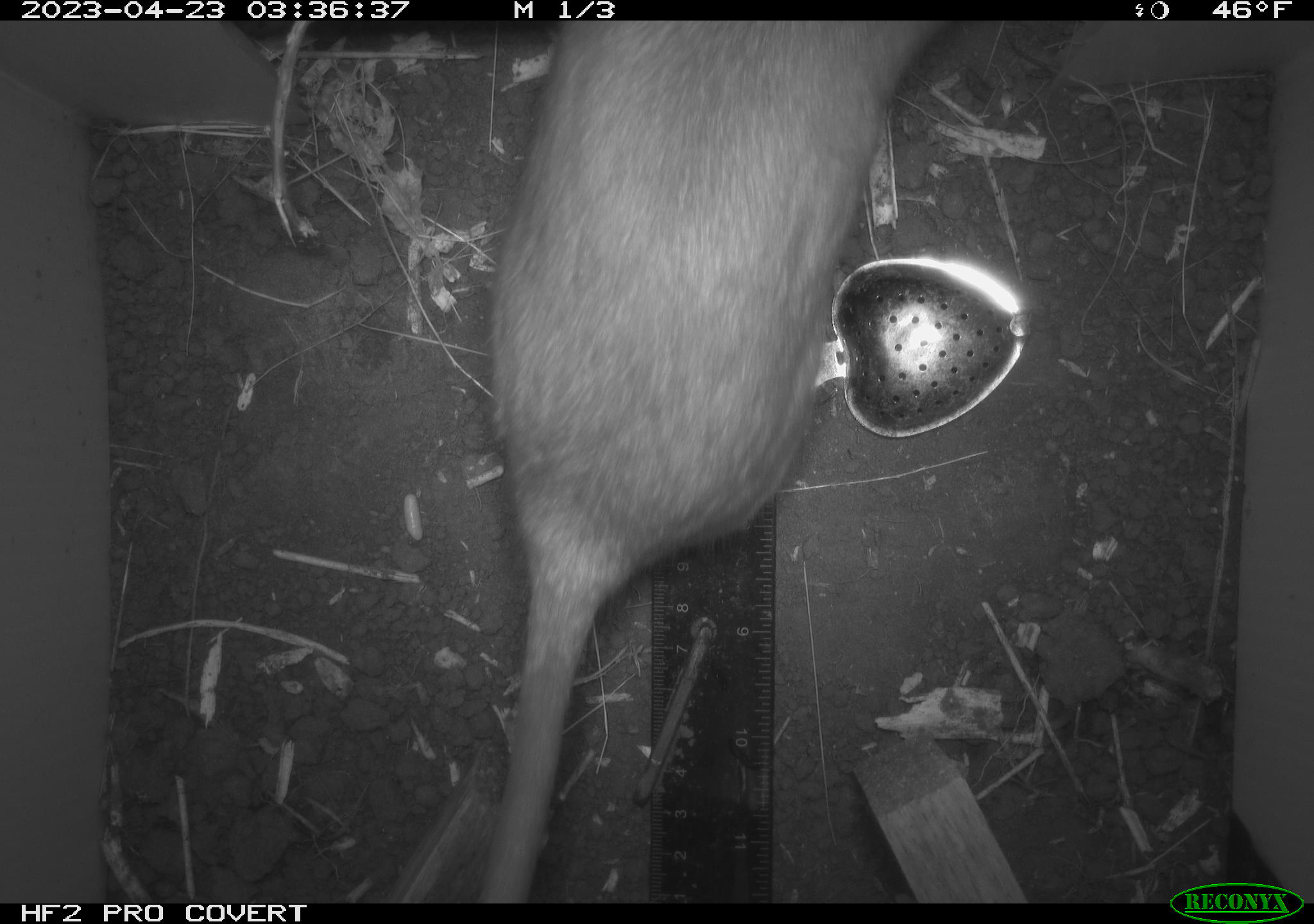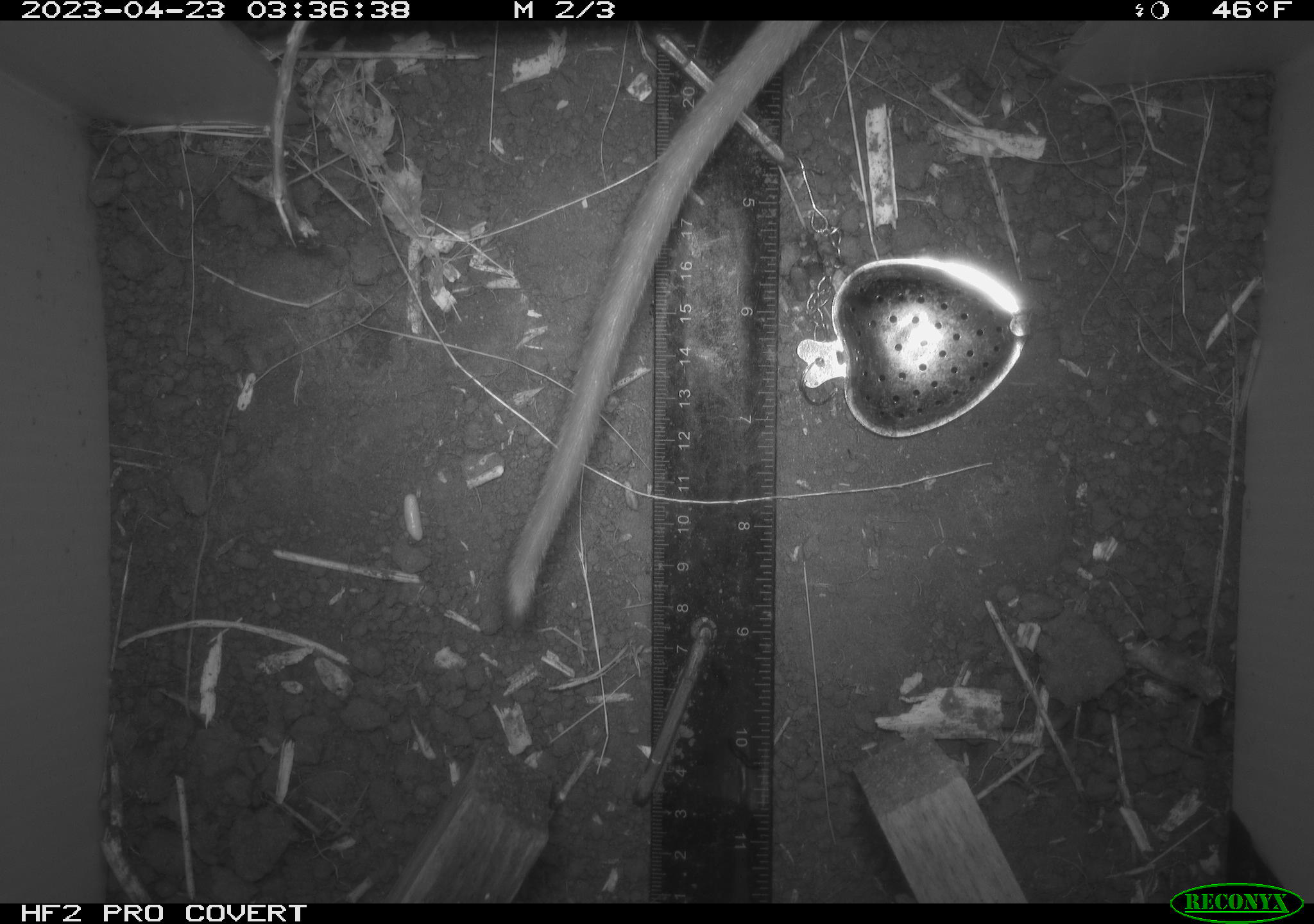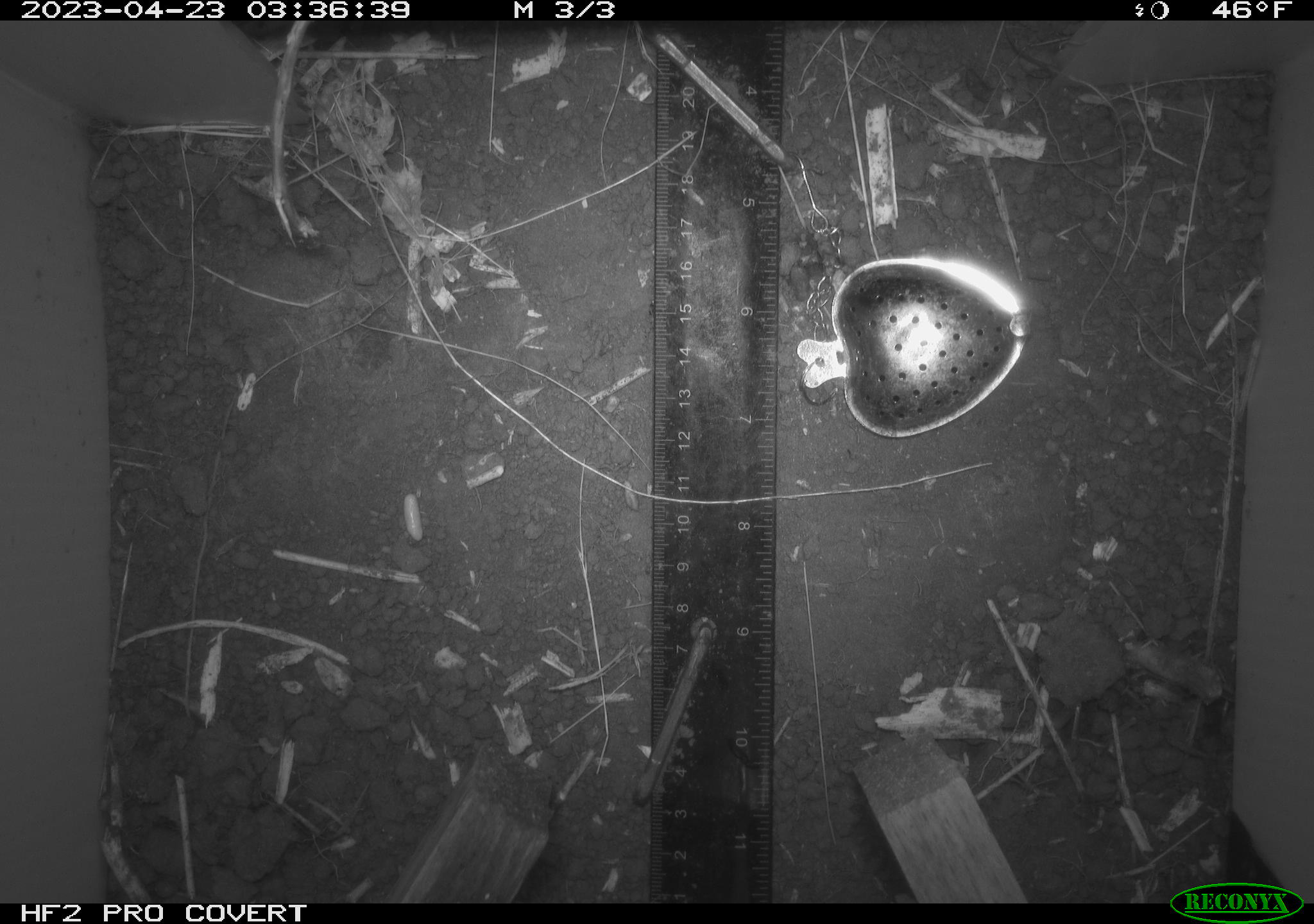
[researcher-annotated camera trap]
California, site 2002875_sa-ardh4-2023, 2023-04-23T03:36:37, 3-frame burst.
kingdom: Animalia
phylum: Chordata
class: Mammalia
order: Rodentia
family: Cricetidae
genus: Neotoma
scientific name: Neotoma fuscipes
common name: dusky-footed woodrat